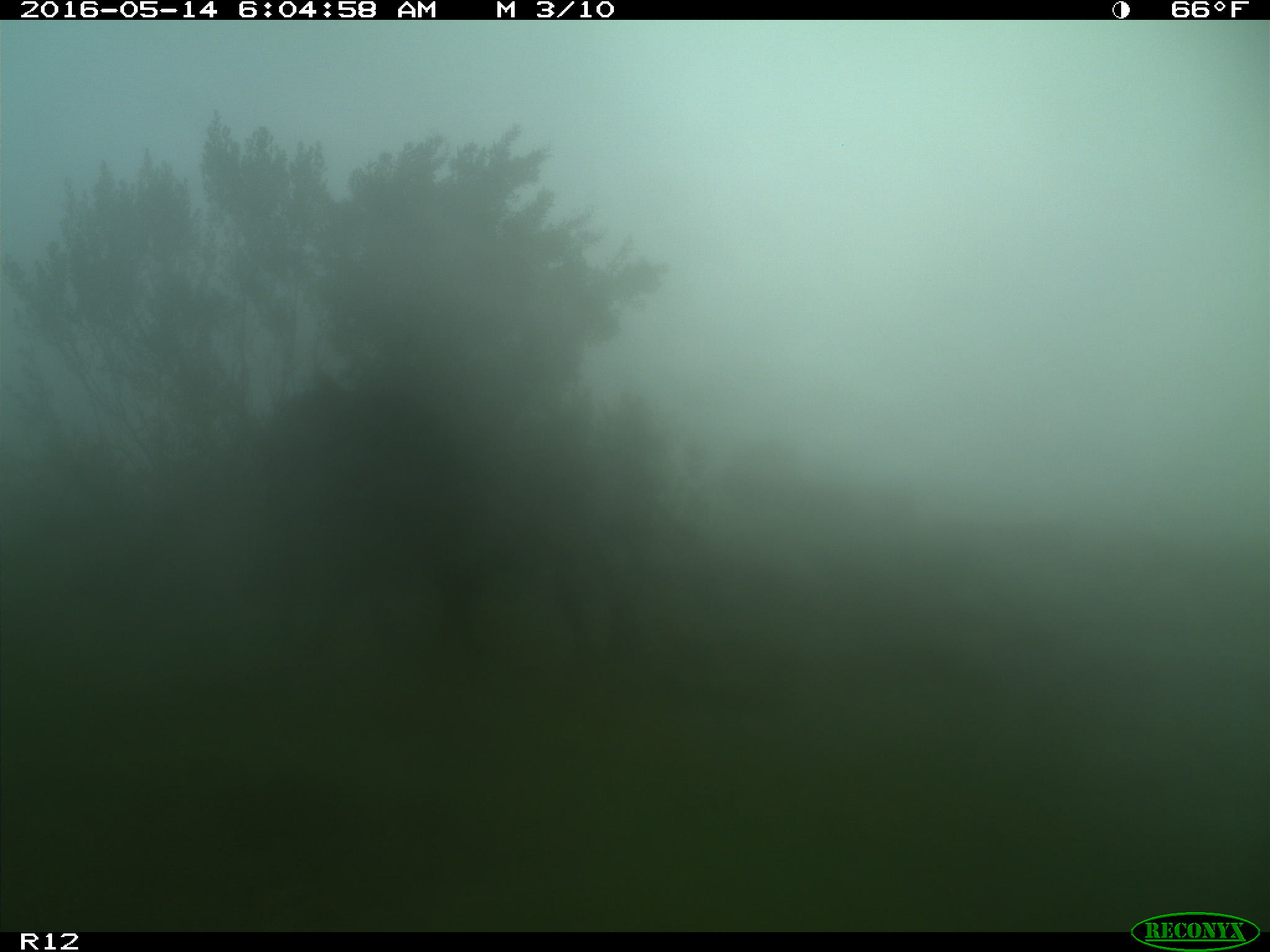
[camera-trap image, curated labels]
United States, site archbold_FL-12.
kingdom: Animalia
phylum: Chordata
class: Mammalia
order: Artiodactyla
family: Bovidae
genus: Bos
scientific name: Bos taurus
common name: domestic cow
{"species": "Bos taurus (domestic cow)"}